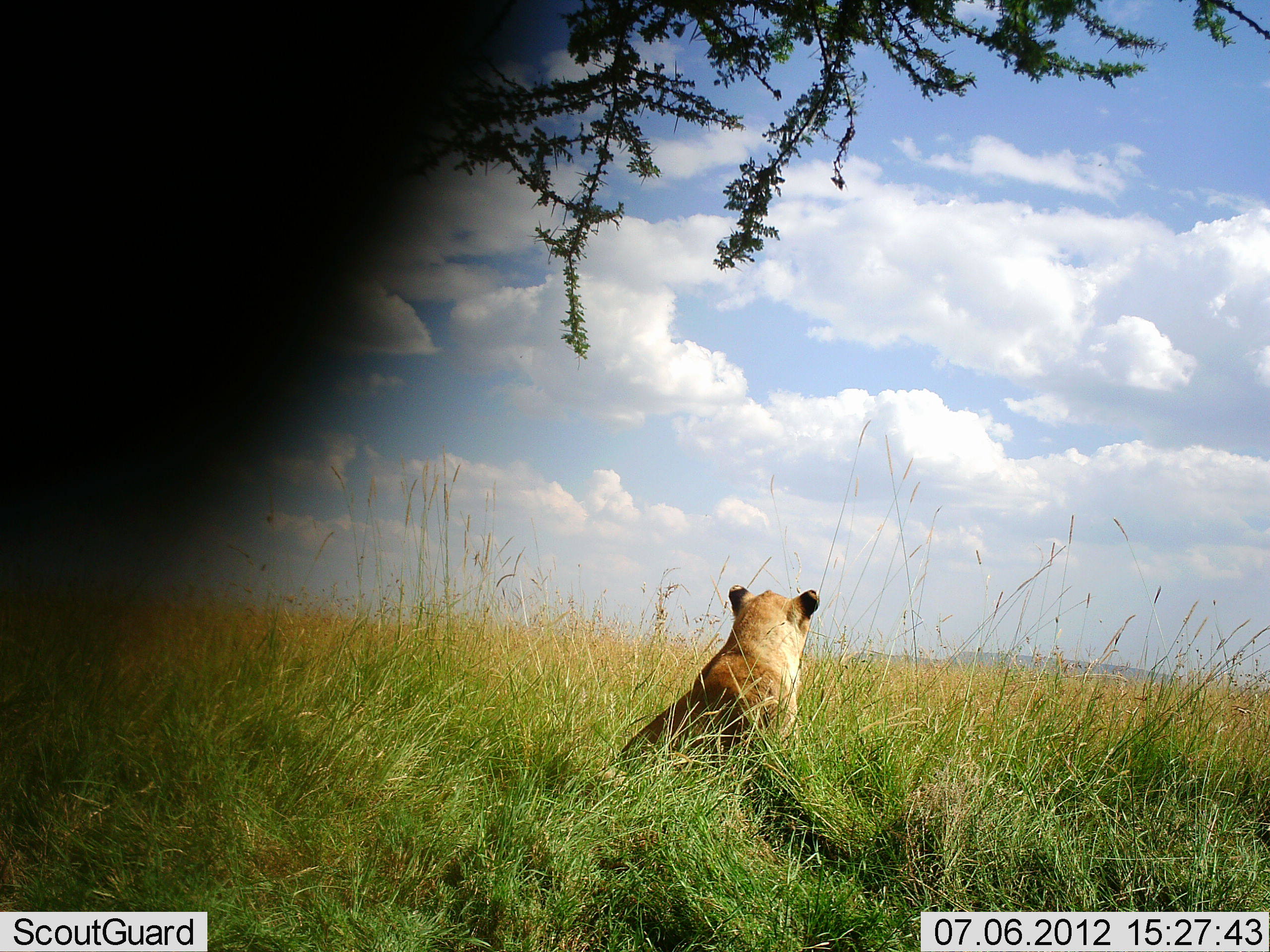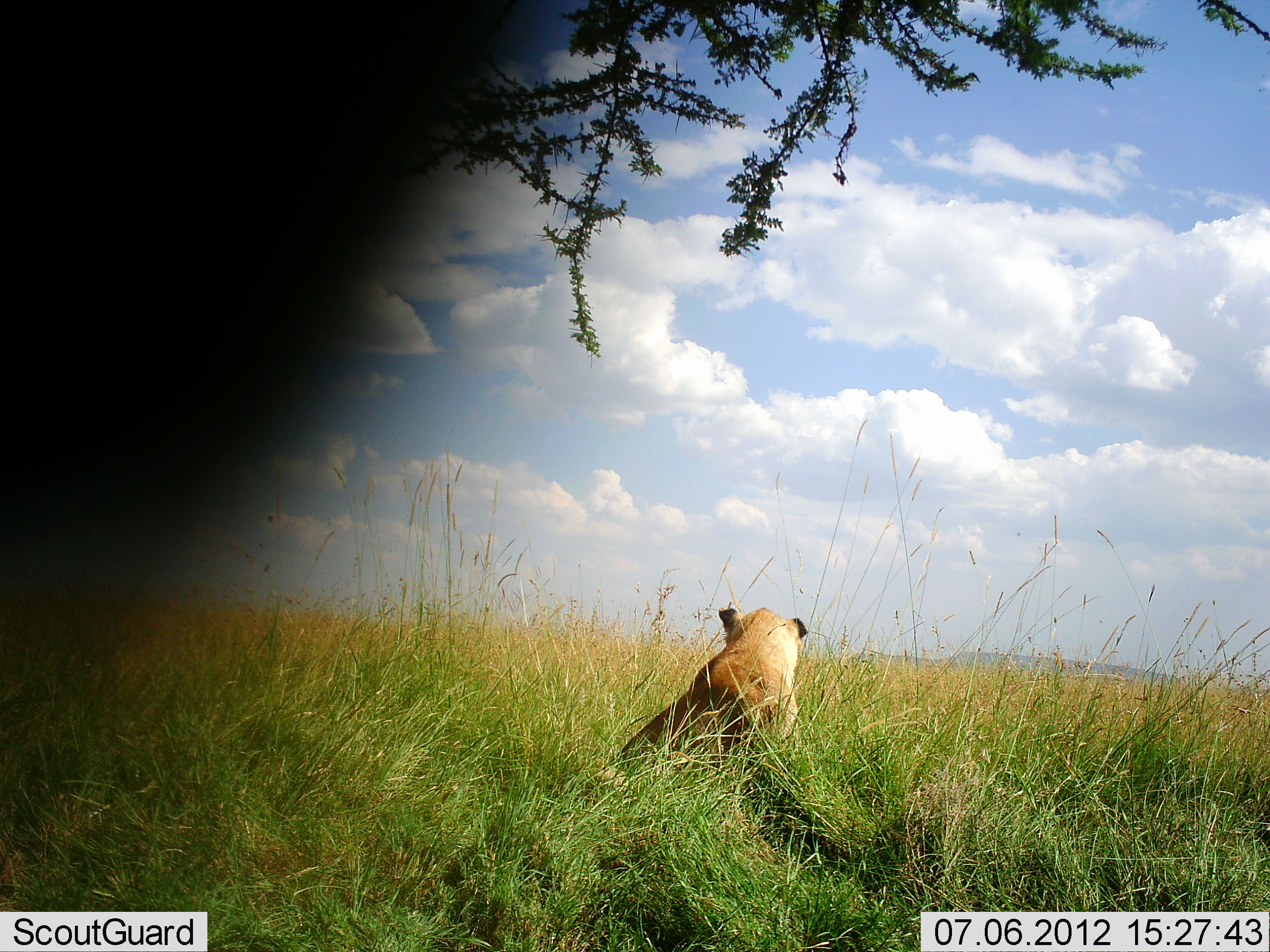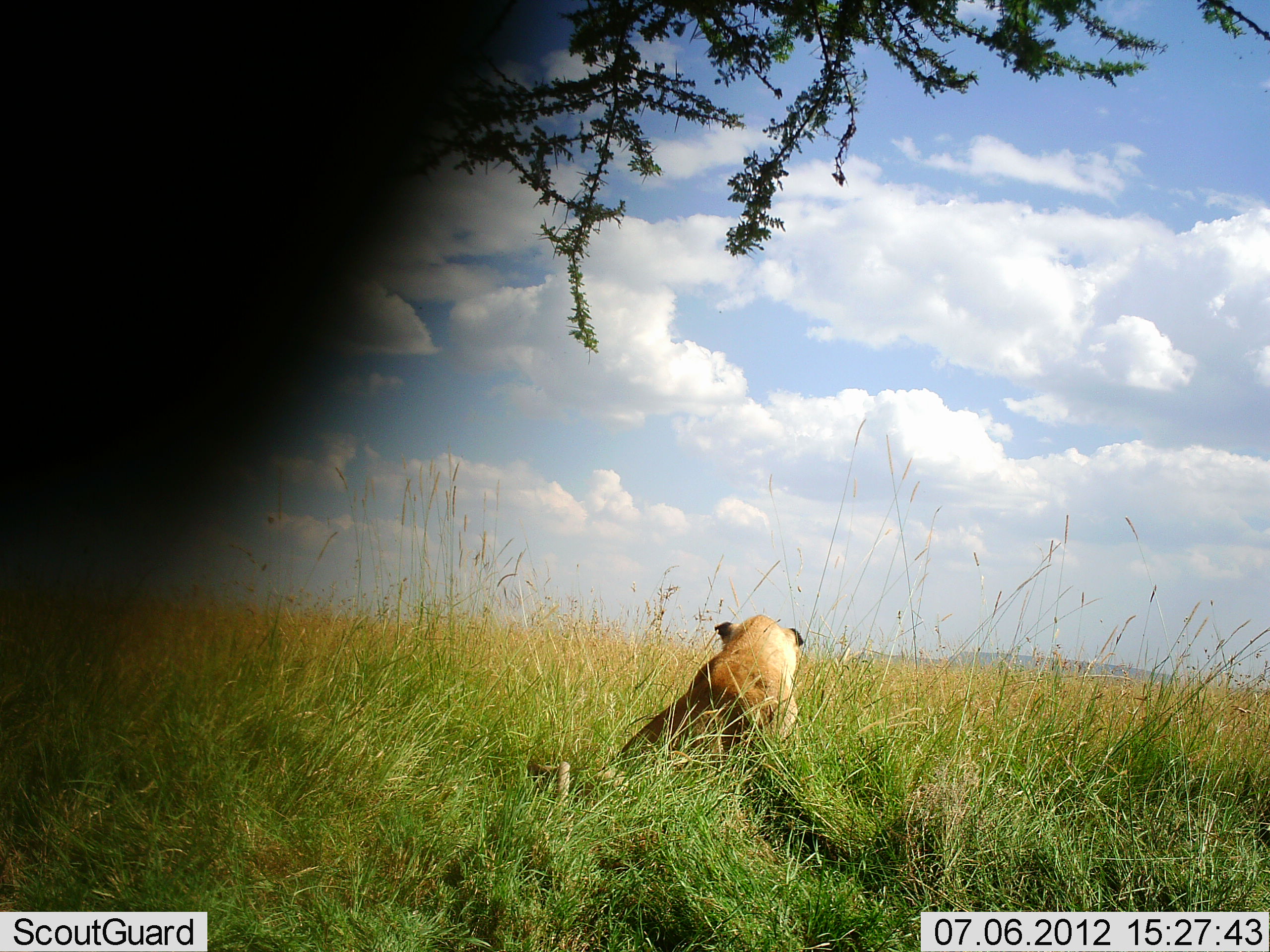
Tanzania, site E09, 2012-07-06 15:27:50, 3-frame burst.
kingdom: Animalia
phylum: Chordata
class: Mammalia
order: Carnivora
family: Felidae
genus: Panthera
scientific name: Panthera leo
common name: lion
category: lionfemale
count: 1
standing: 10%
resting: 100%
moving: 0%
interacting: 0%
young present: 10%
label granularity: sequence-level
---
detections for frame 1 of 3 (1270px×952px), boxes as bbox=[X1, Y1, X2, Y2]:
animal: bbox=[0, 0, 561, 695]; bbox=[621, 585, 821, 769]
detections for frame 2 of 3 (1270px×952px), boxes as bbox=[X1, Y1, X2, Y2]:
animal: bbox=[0, 0, 532, 647]; bbox=[617, 607, 809, 767]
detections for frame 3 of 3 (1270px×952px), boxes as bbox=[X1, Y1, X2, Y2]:
animal: bbox=[2, 0, 519, 647]; bbox=[611, 616, 806, 776]